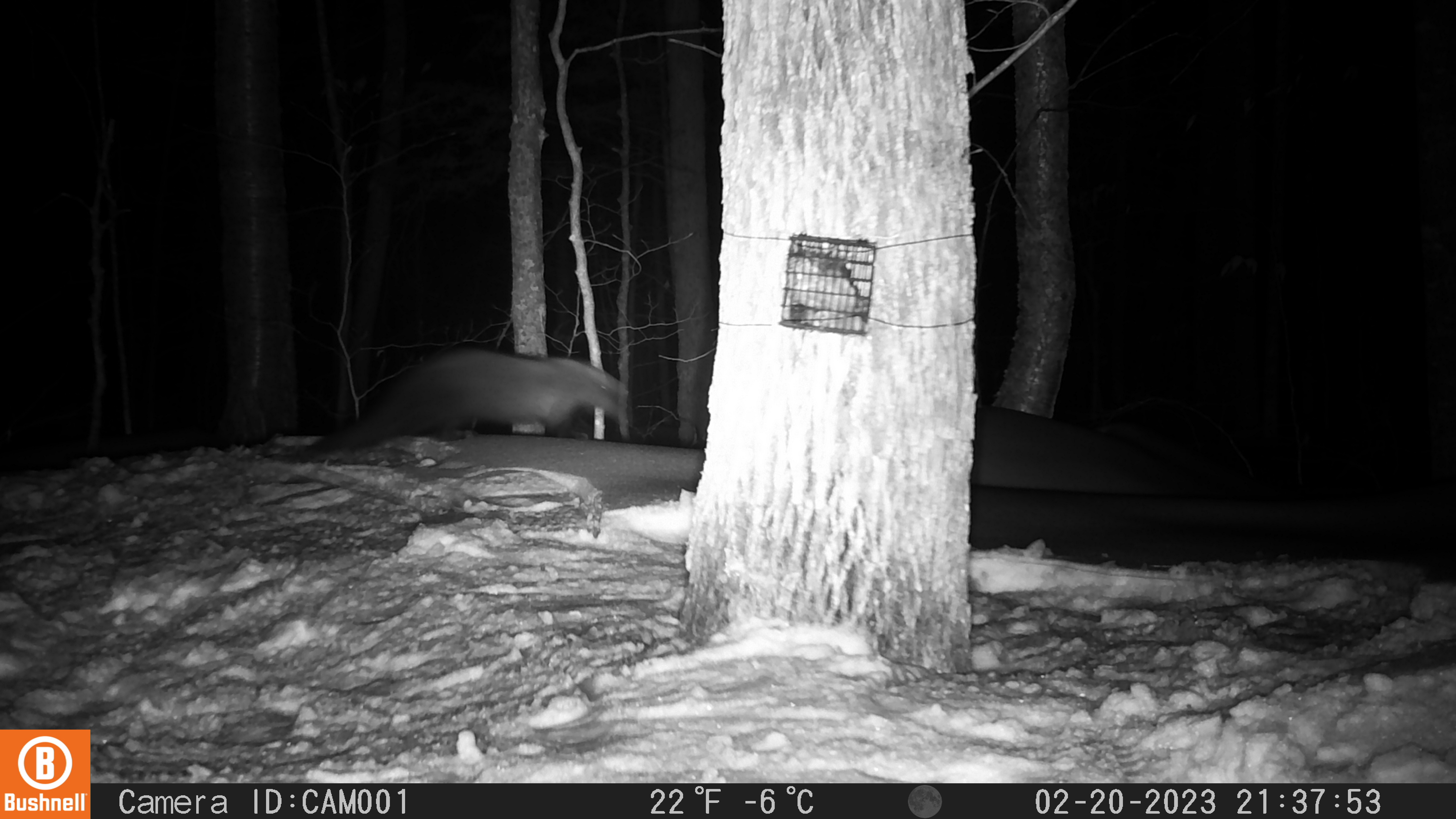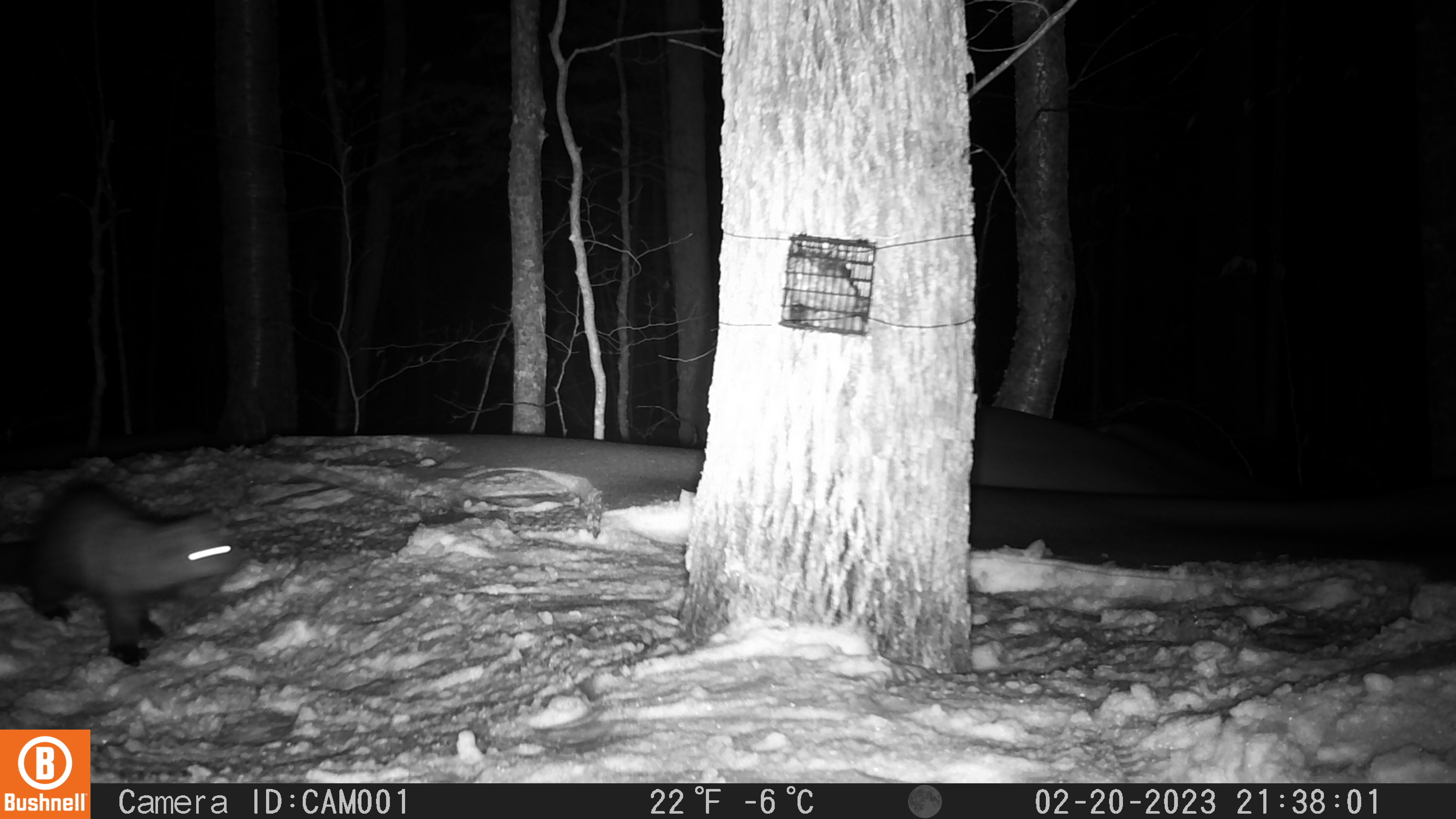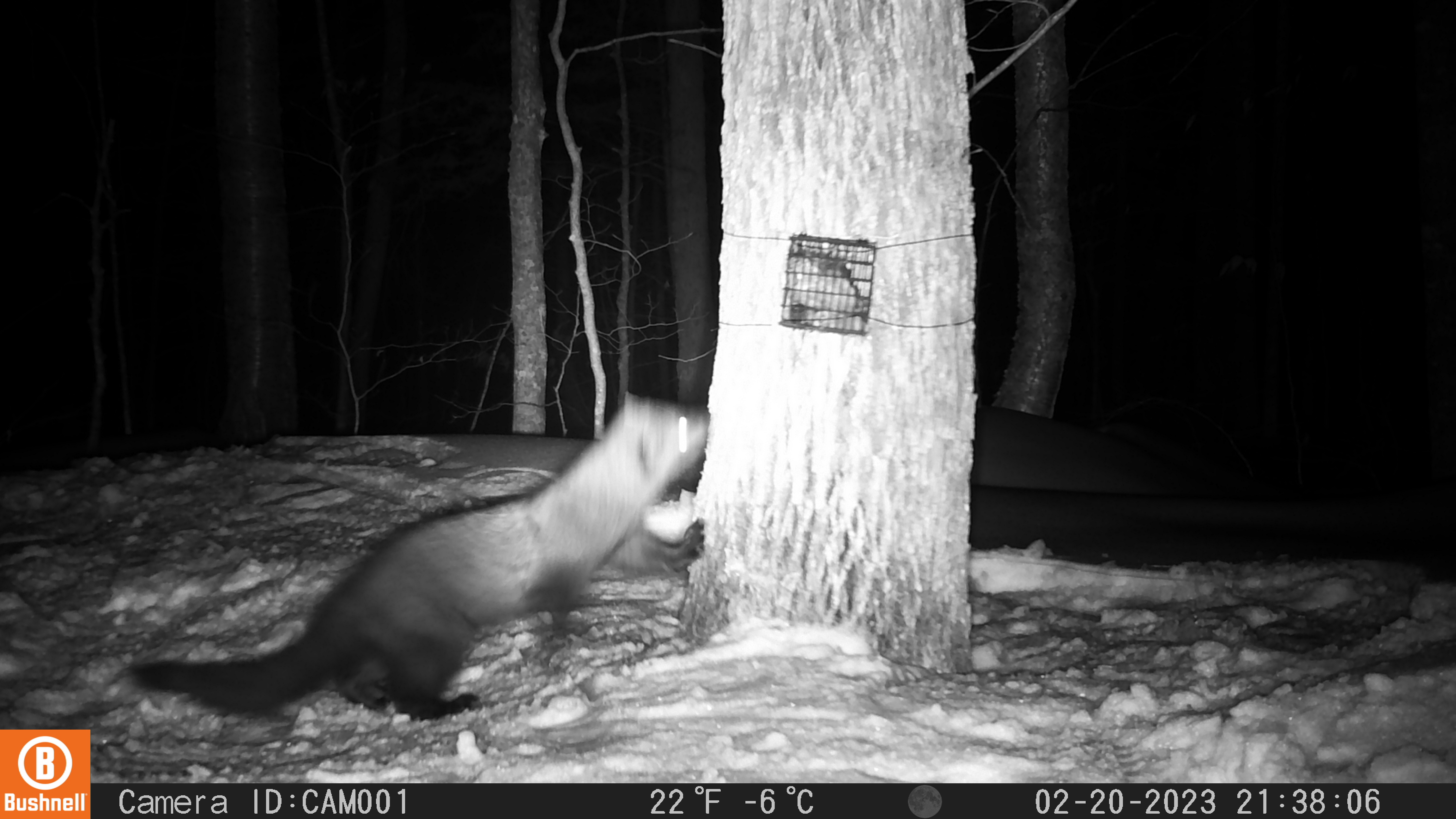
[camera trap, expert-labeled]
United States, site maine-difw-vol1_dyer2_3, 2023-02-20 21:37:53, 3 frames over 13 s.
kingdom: Animalia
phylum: Chordata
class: Mammalia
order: Carnivora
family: Mustelidae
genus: Pekania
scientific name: Pekania pennanti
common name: fisher